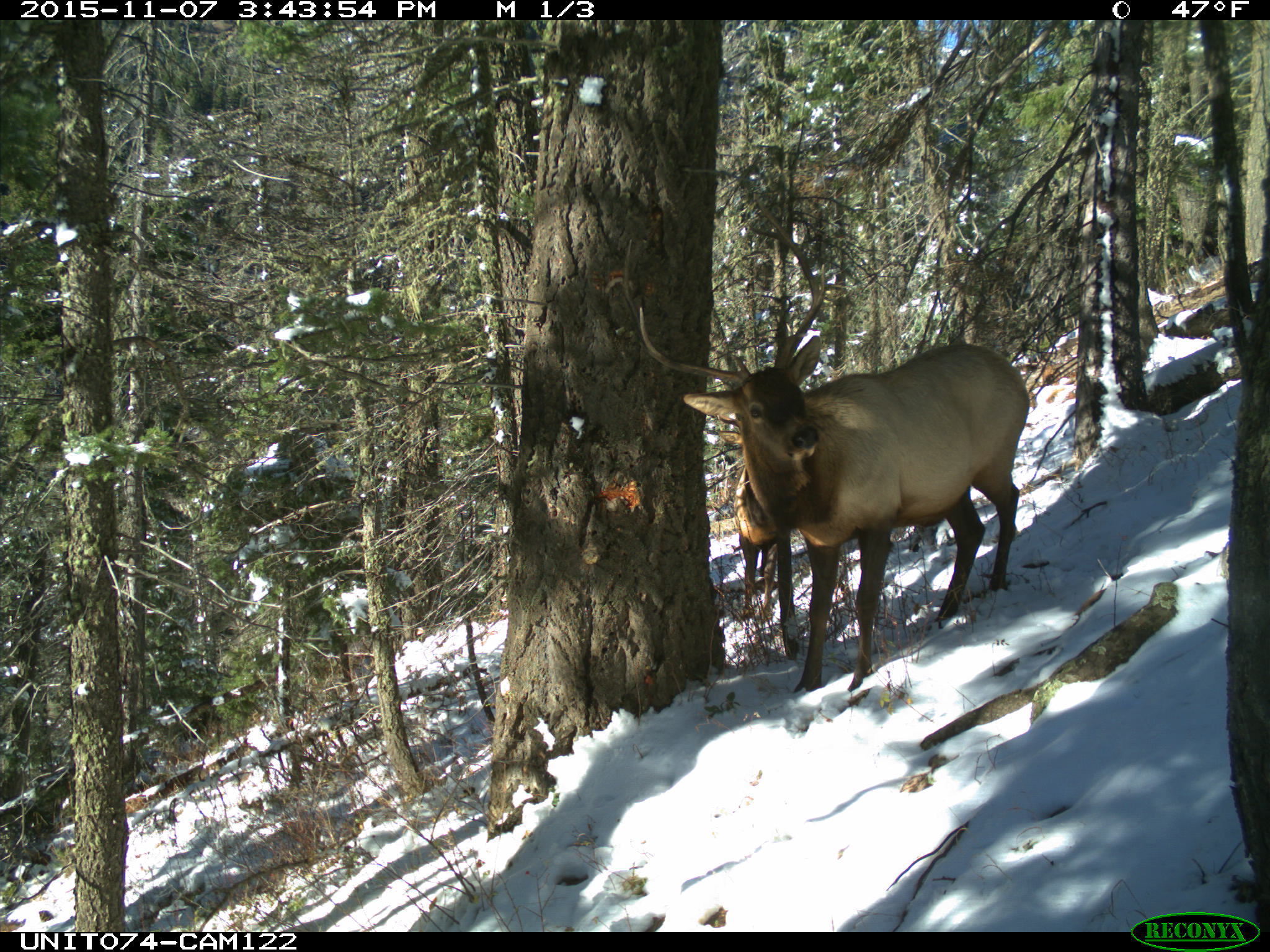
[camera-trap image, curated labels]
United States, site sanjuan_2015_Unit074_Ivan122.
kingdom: Animalia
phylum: Chordata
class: Mammalia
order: Artiodactyla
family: Cervidae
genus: Cervus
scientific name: Cervus elaphus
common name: red deer